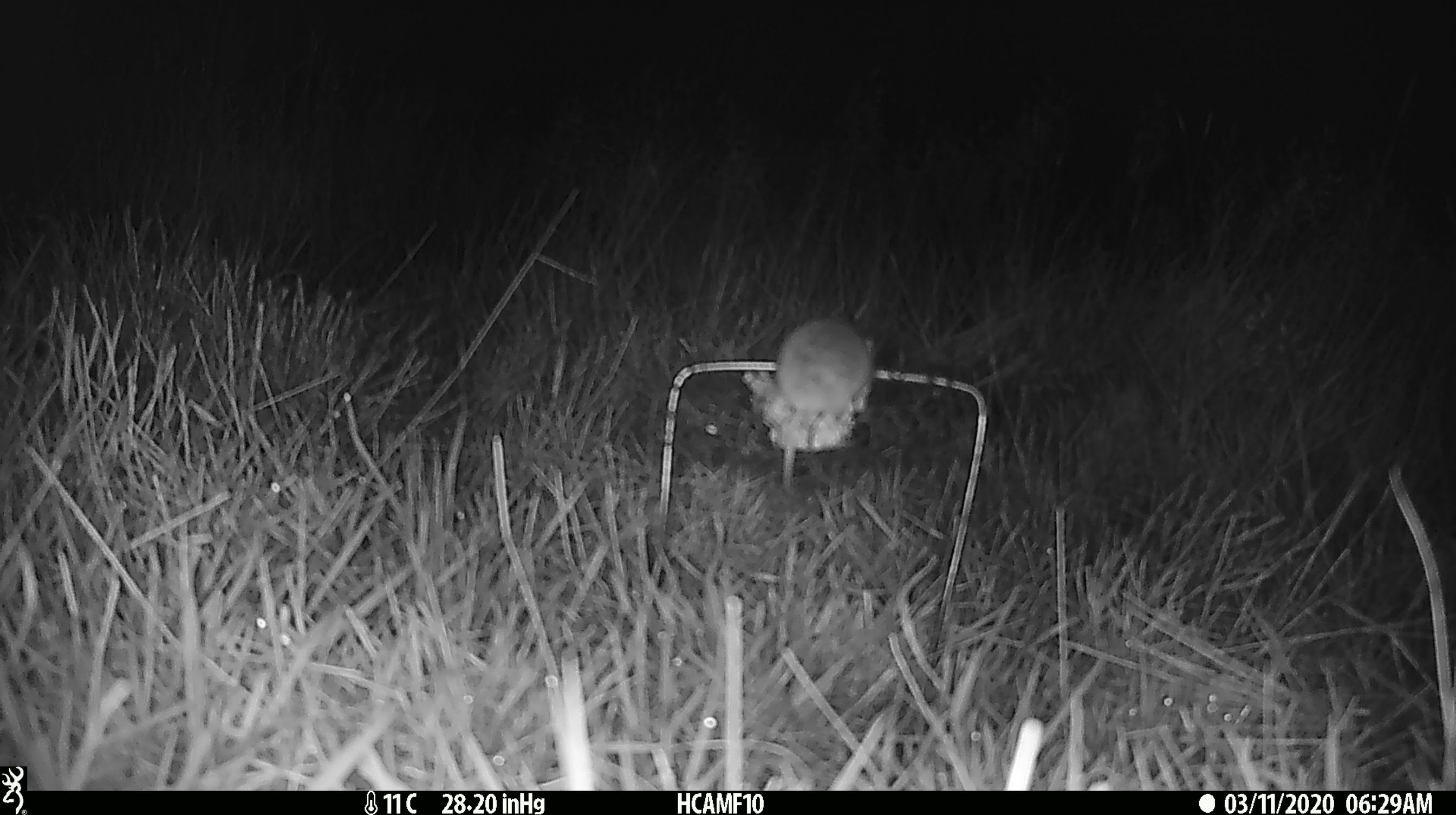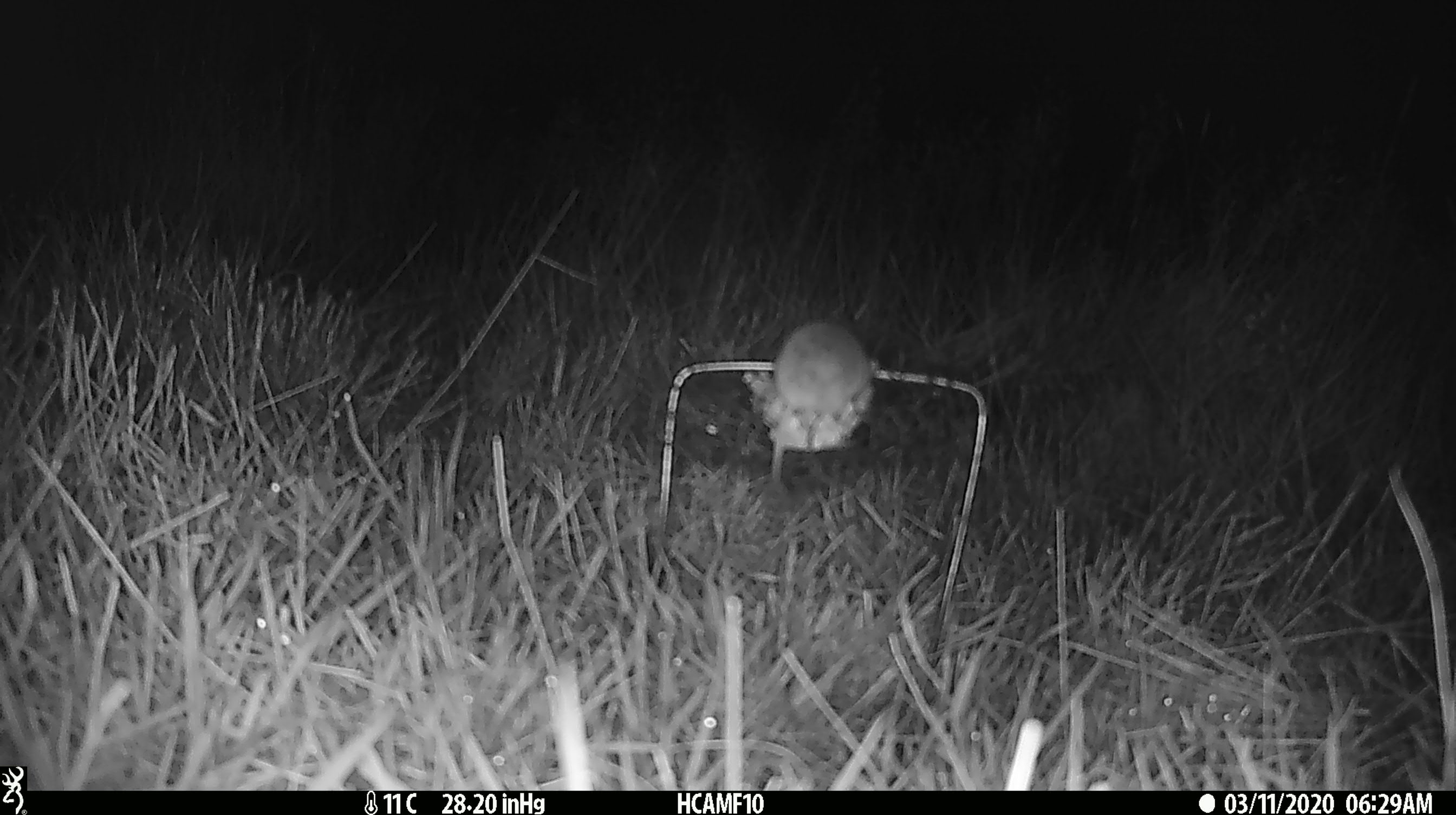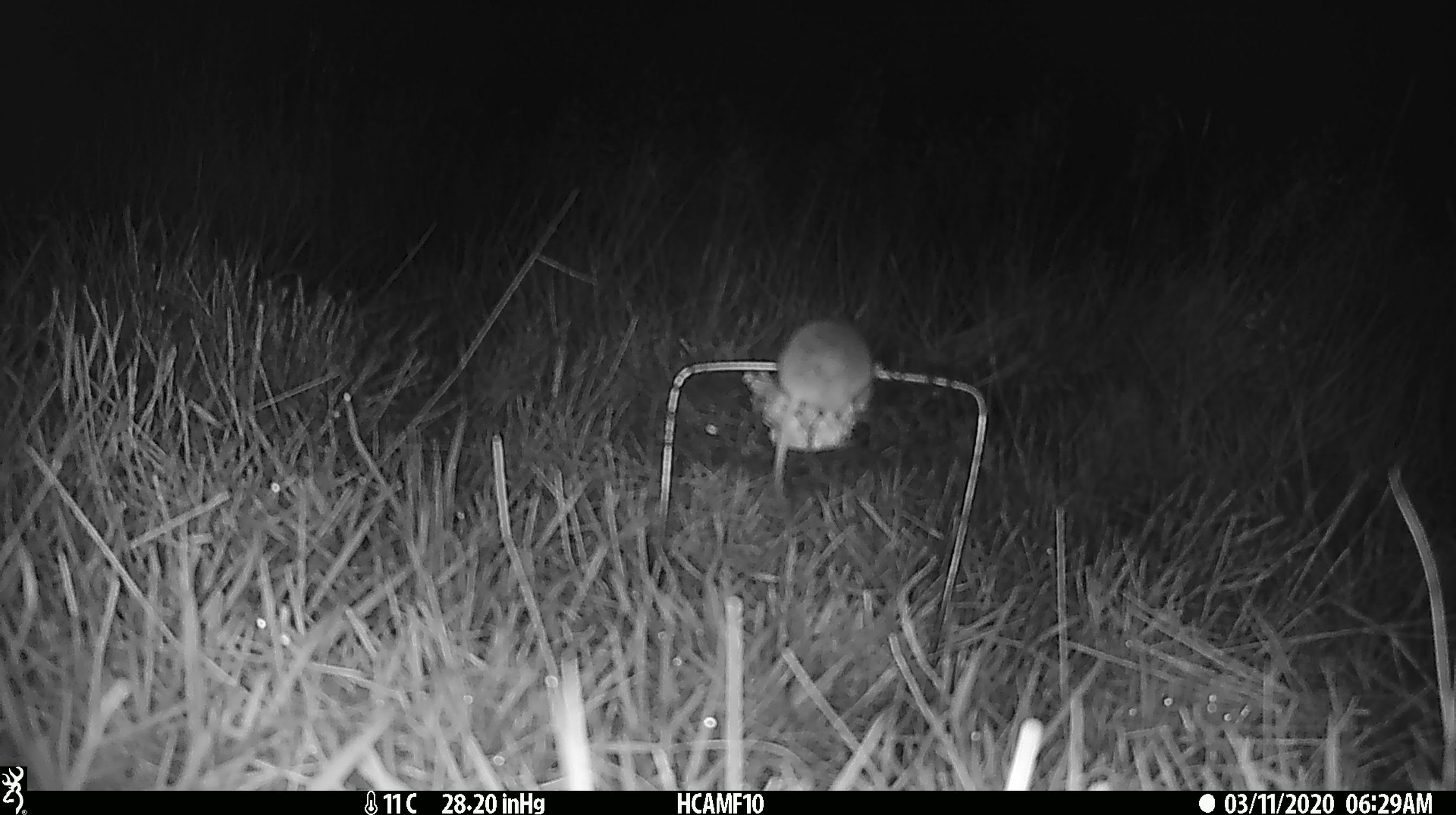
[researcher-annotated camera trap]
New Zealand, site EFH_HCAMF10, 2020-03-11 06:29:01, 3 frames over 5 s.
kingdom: Animalia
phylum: Chordata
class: Mammalia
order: Rodentia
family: Muridae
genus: Mus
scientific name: Mus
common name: mouse